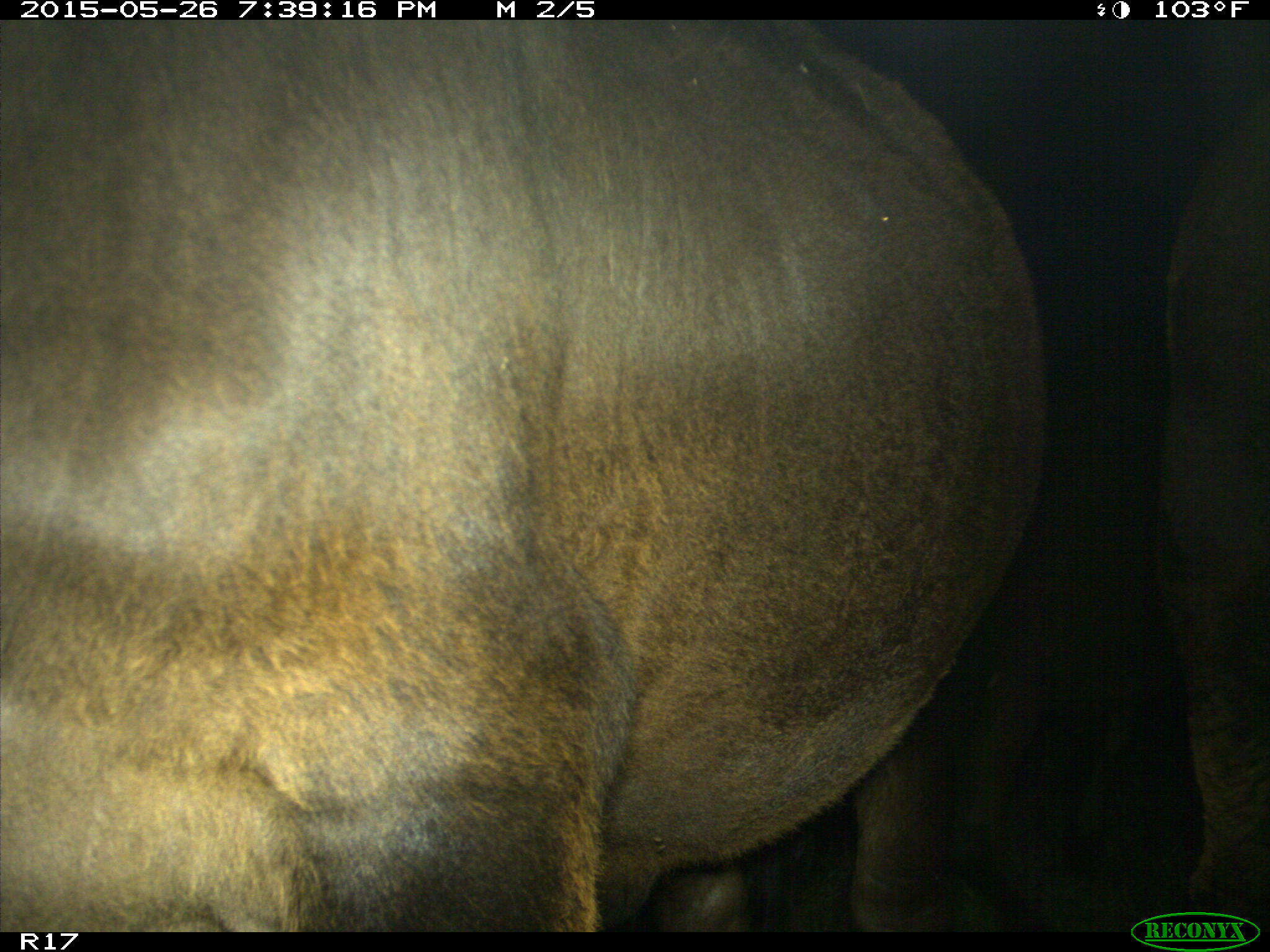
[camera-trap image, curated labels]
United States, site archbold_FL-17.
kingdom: Animalia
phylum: Chordata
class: Mammalia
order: Artiodactyla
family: Bovidae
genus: Bos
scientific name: Bos taurus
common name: domestic cow